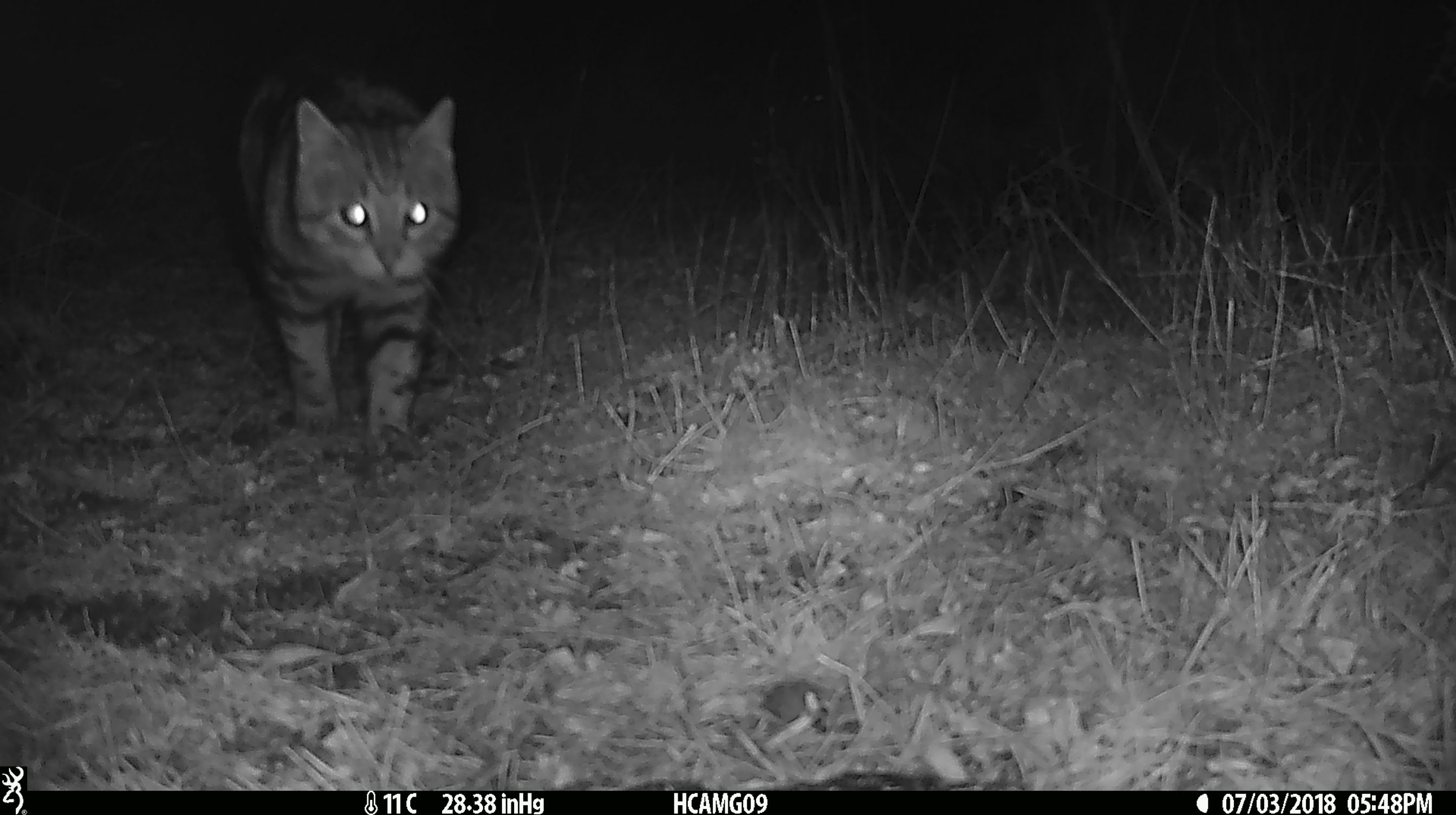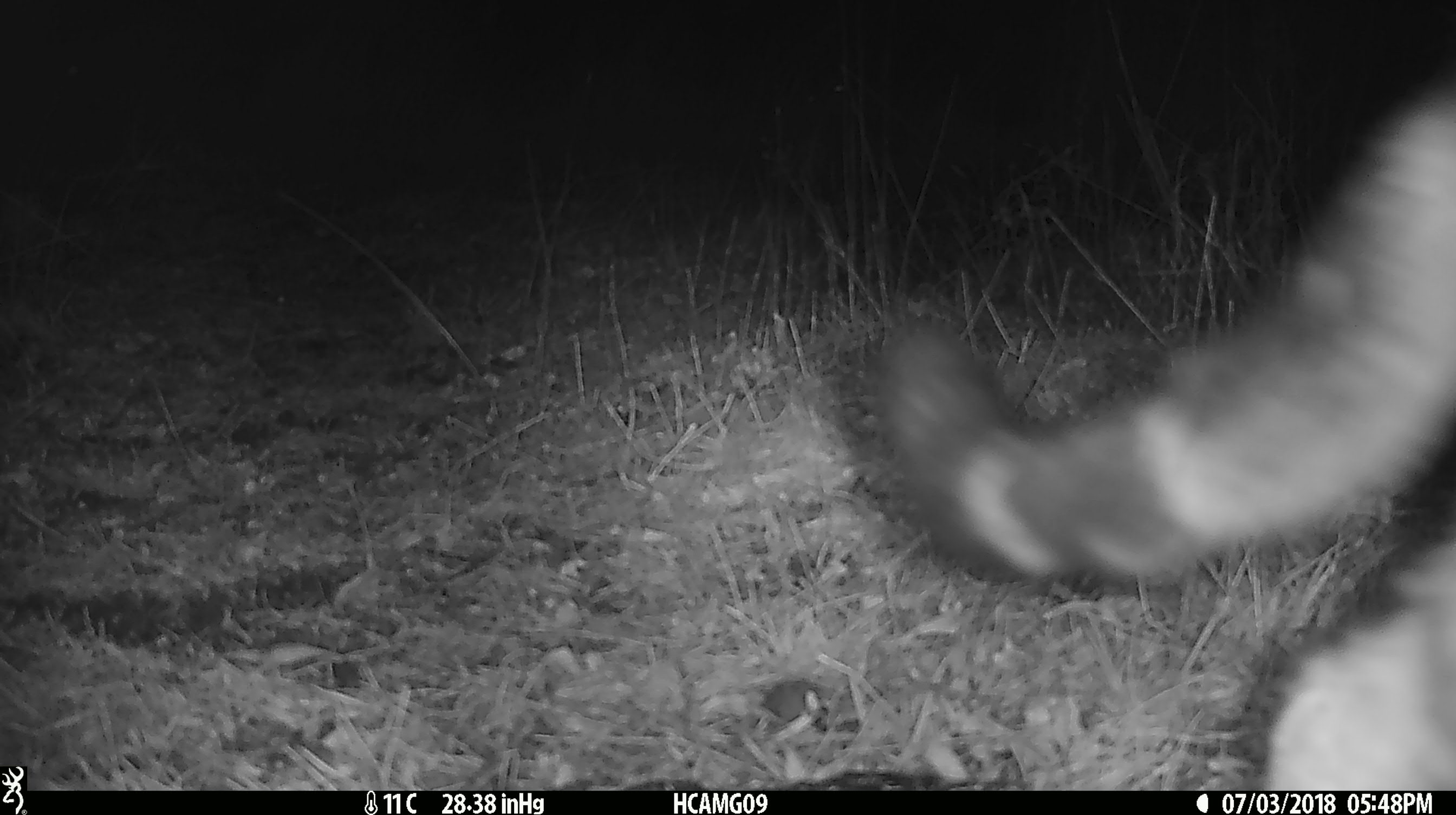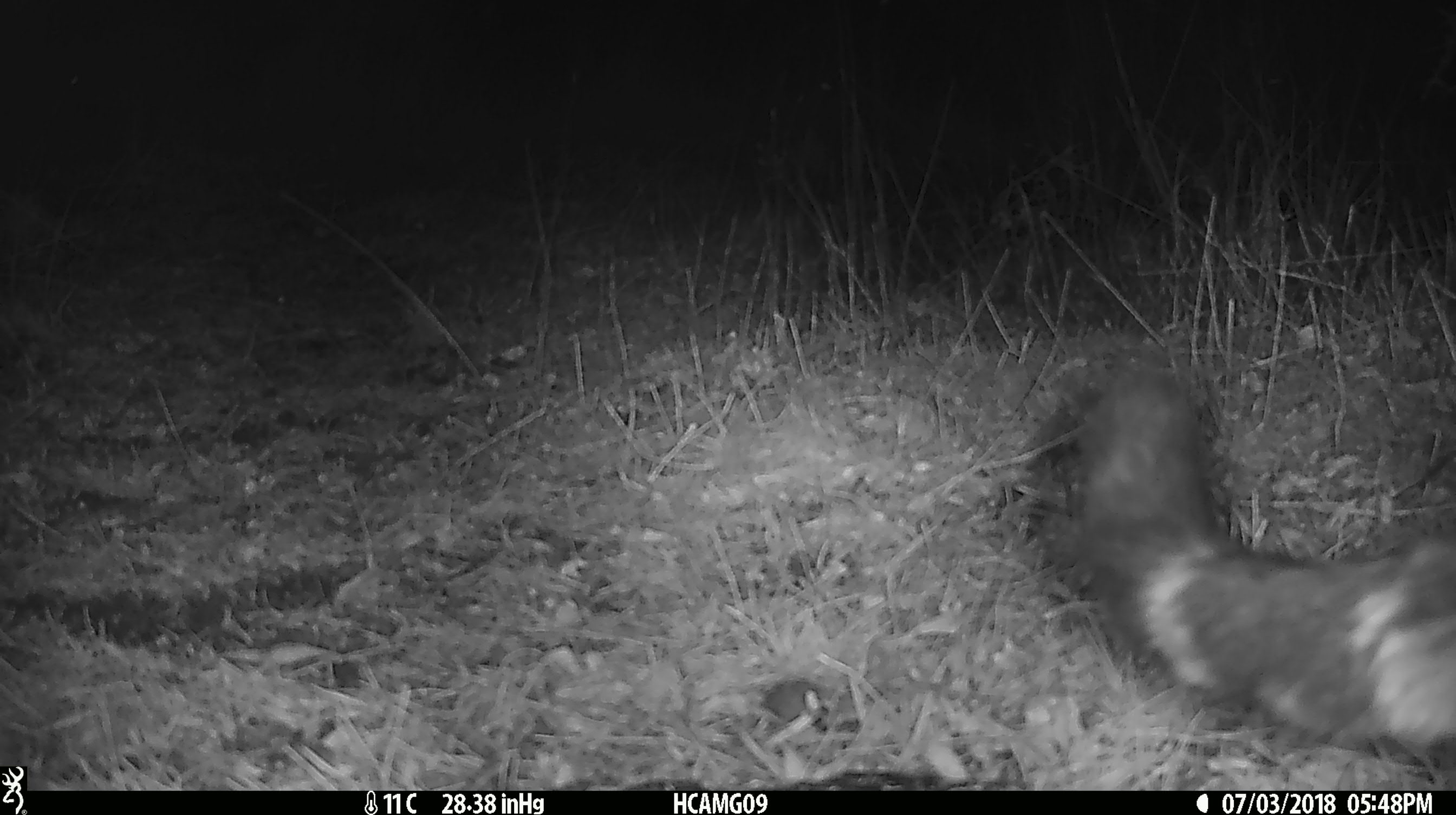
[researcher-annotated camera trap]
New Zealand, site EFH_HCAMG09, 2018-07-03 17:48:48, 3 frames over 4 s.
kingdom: Animalia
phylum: Chordata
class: Mammalia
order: Carnivora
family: Felidae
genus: Felis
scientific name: Felis catus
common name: domestic cat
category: cat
Cat (domestic cat) (Felis catus).